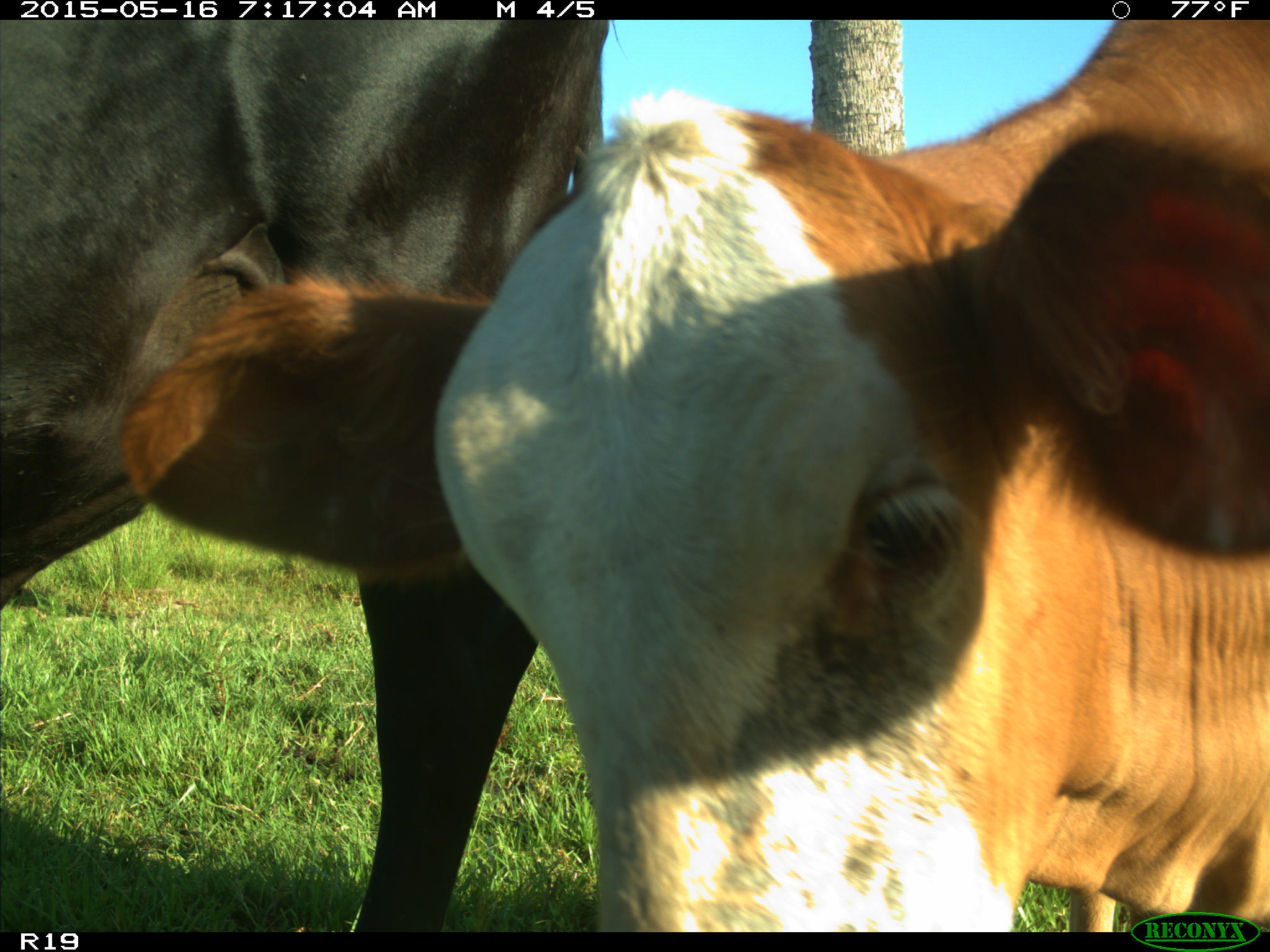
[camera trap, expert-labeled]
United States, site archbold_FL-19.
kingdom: Animalia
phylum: Chordata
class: Mammalia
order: Artiodactyla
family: Bovidae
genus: Bos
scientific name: Bos taurus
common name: domestic cow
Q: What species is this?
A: Bos taurus (domestic cow).